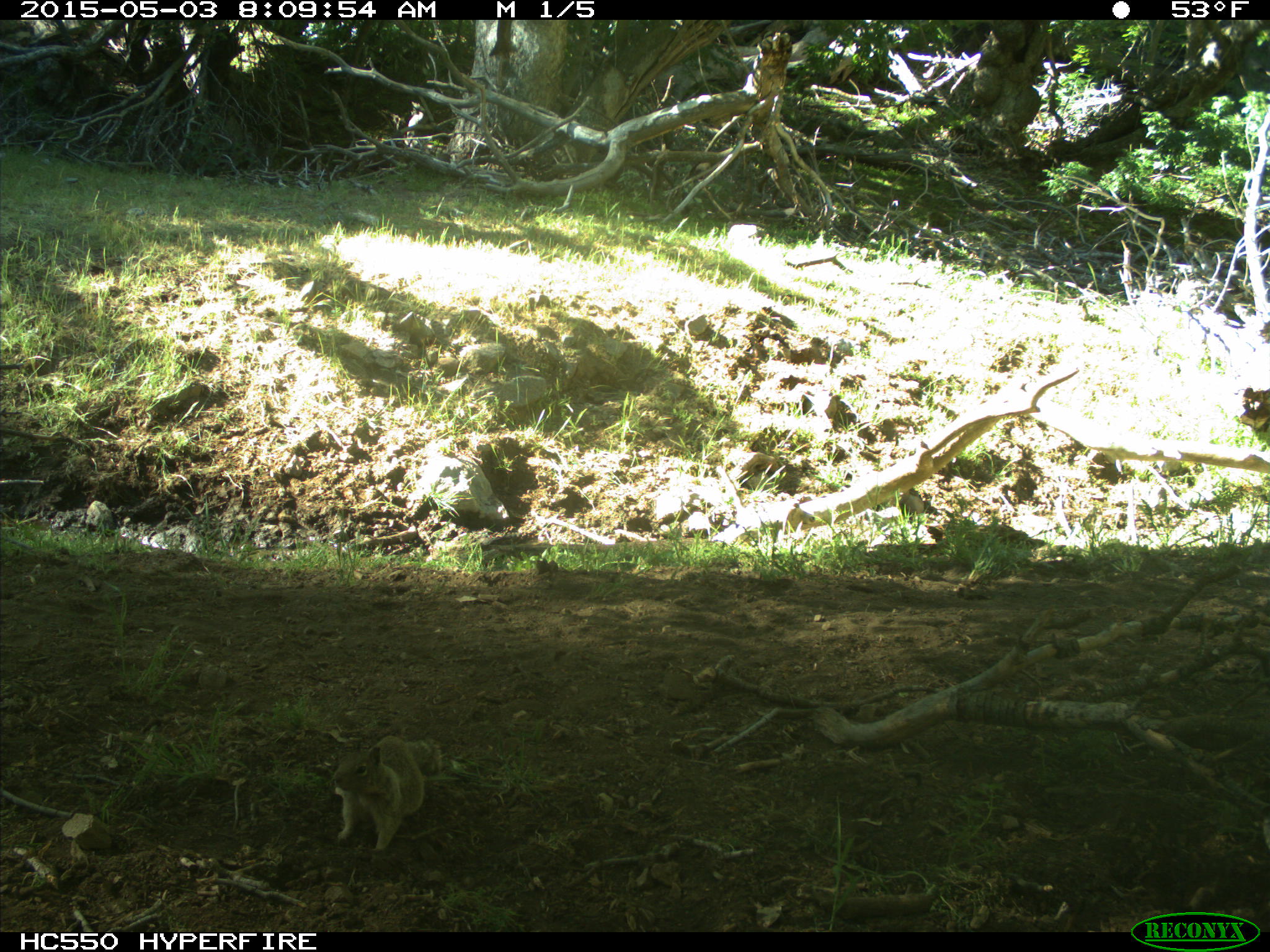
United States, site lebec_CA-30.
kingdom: Animalia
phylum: Chordata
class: Mammalia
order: Rodentia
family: Sciuridae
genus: Otospermophilus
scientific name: Otospermophilus beecheyi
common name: california ground squirrel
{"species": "Otospermophilus beecheyi (california ground squirrel)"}